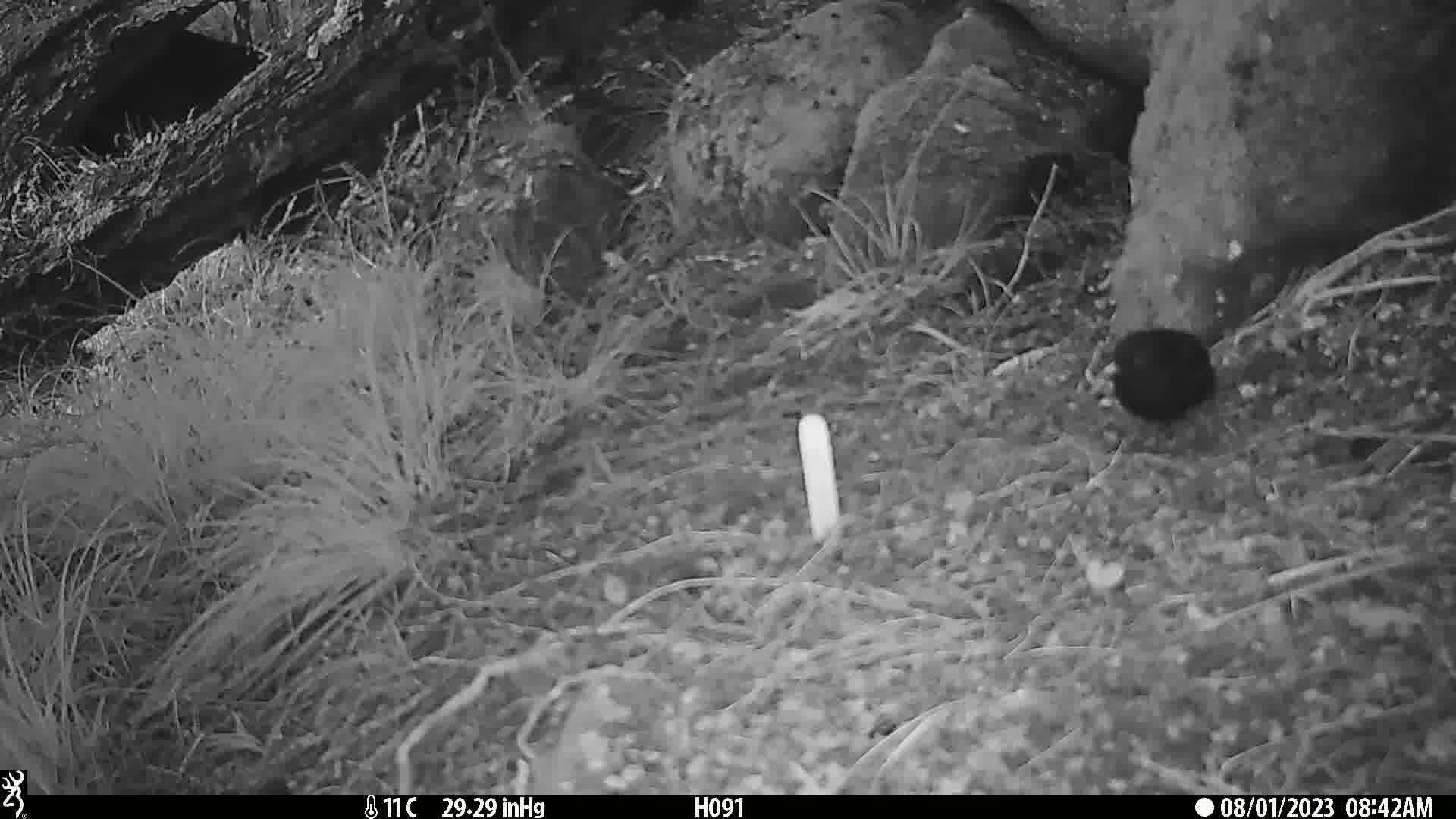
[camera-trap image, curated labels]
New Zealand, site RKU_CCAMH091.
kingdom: Animalia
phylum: Chordata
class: Aves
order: Passeriformes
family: Turdidae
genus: Turdus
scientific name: Turdus merula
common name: eurasian blackbird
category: blackbird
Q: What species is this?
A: Blackbird (eurasian blackbird) (Turdus merula).